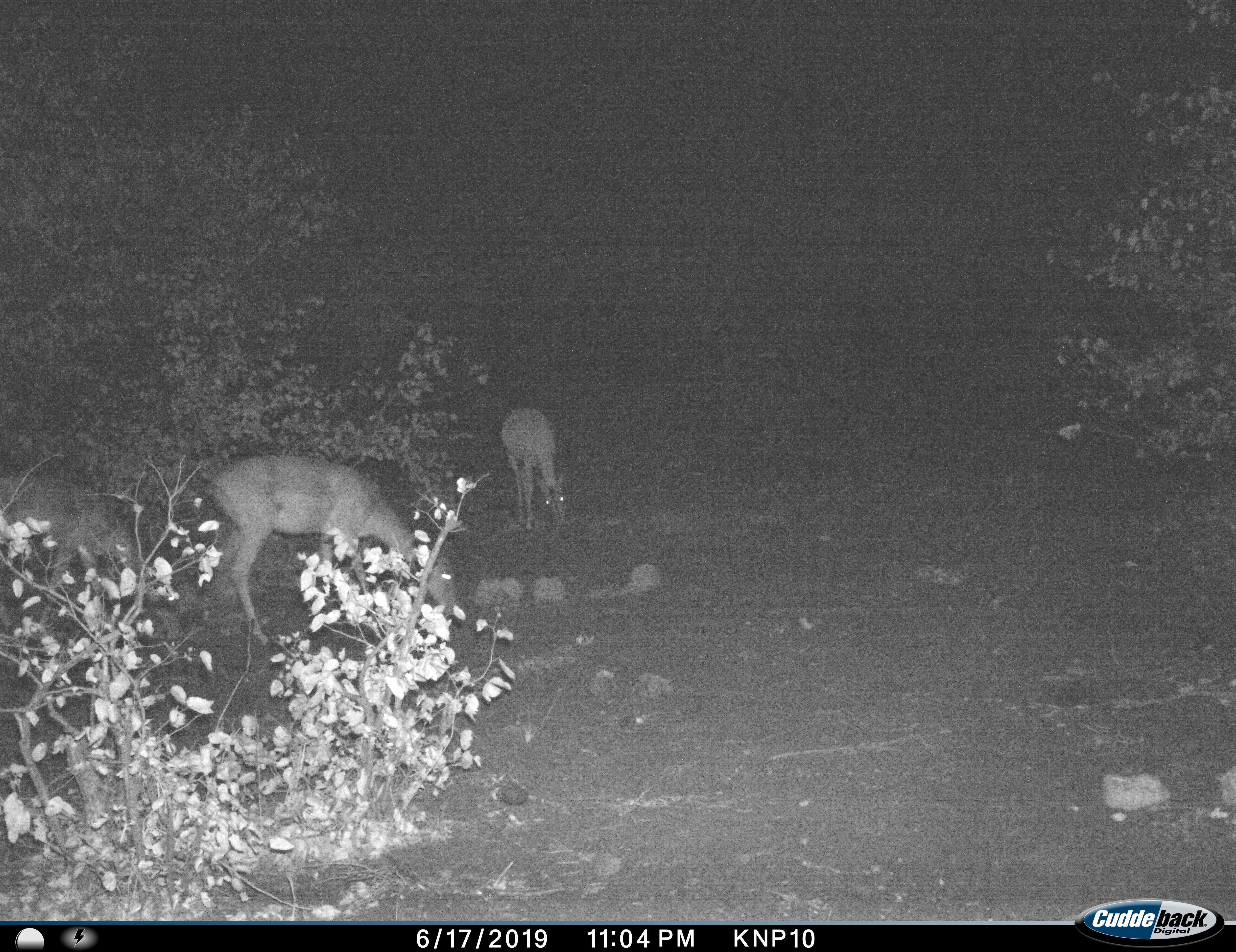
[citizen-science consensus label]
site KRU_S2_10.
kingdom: Animalia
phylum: Chordata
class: Mammalia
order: Artiodactyla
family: Bovidae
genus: Aepyceros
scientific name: Aepyceros melampus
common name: impala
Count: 3.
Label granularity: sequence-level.